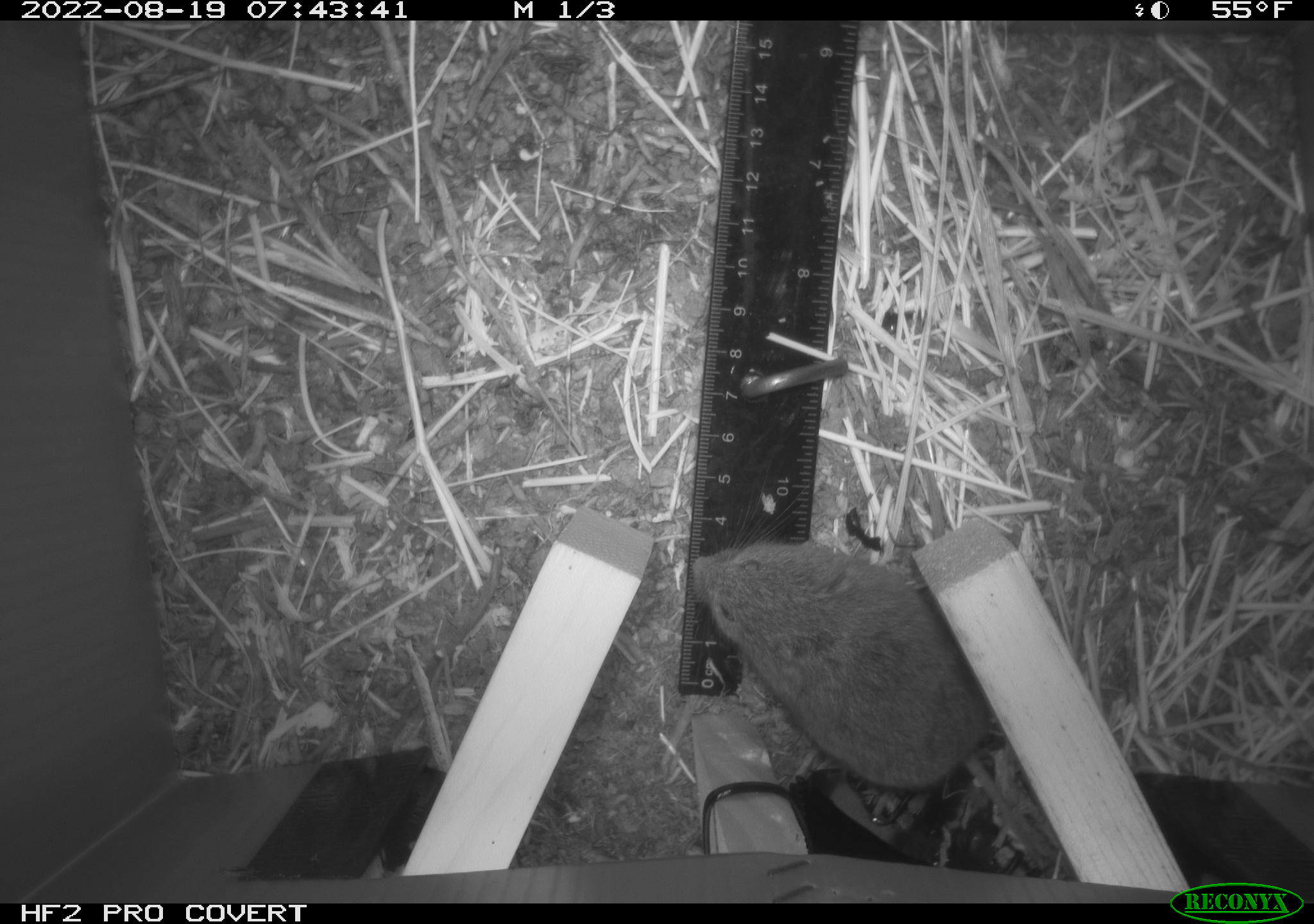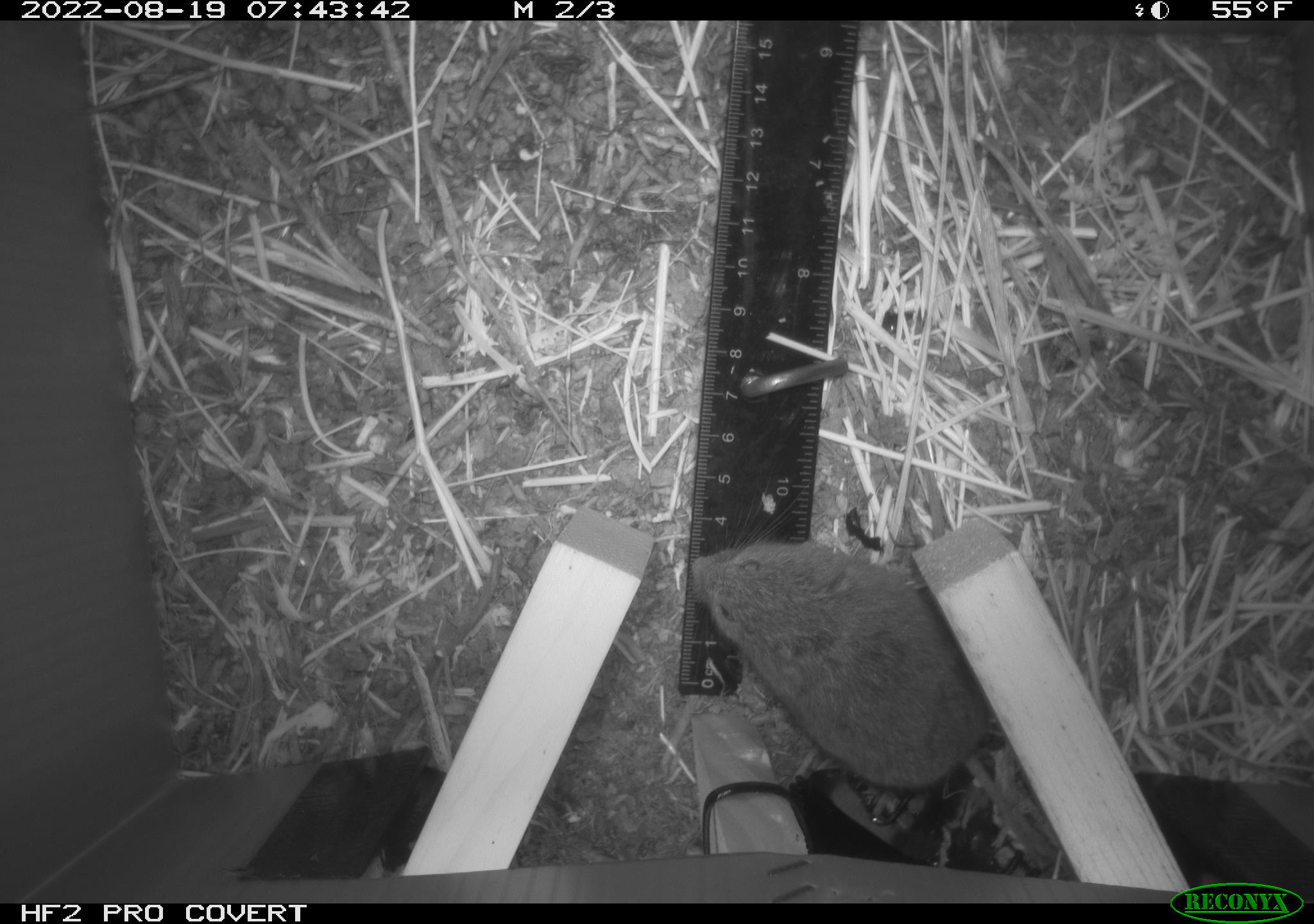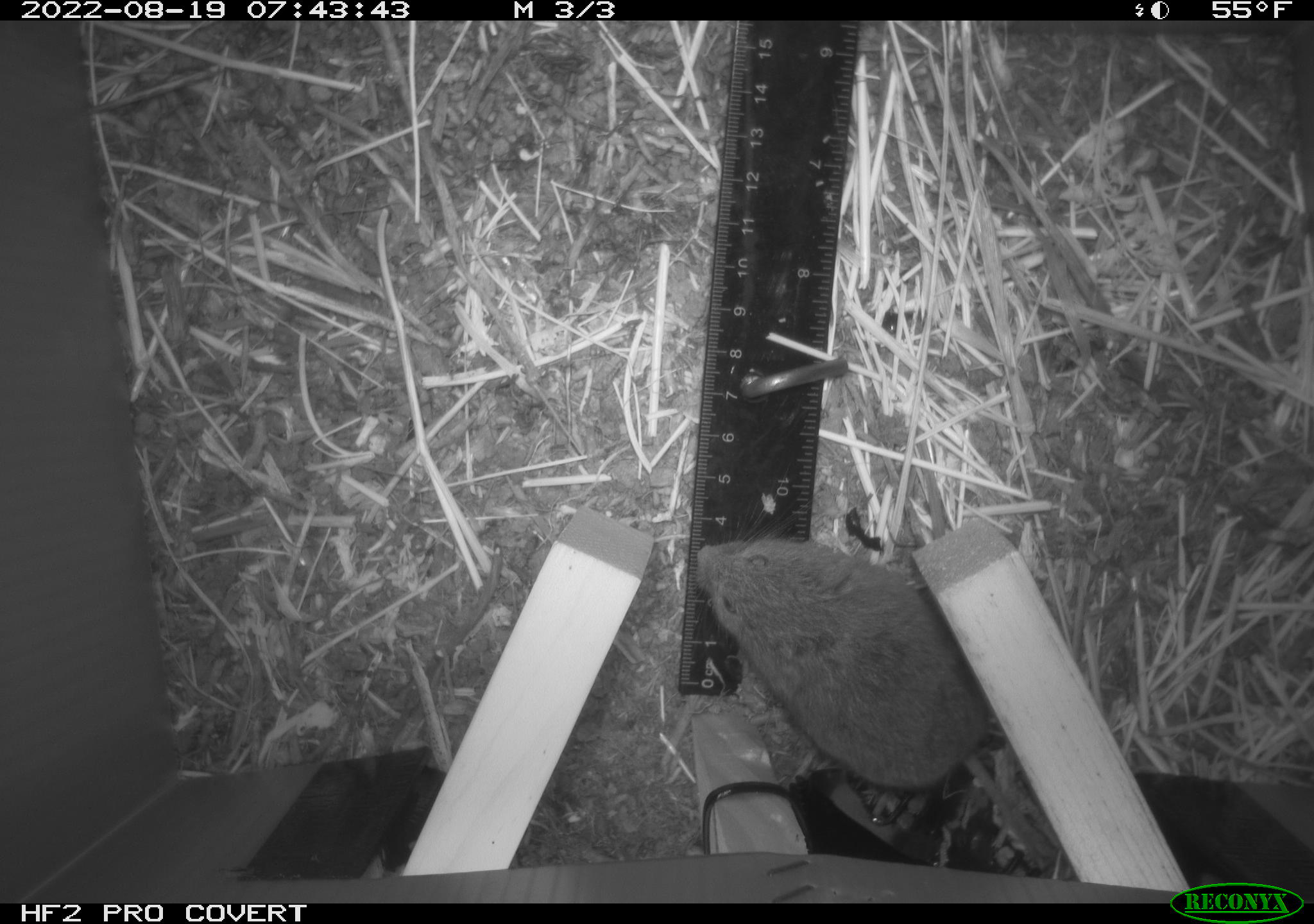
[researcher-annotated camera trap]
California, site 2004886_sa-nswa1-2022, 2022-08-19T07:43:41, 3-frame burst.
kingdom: Animalia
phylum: Chordata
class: Mammalia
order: Rodentia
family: Cricetidae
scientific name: Cricetidae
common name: hamsters, voles, lemmings, and allies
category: cricetidae family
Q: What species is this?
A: Cricetidae family (hamsters, voles, lemmings, and allies) (Cricetidae).